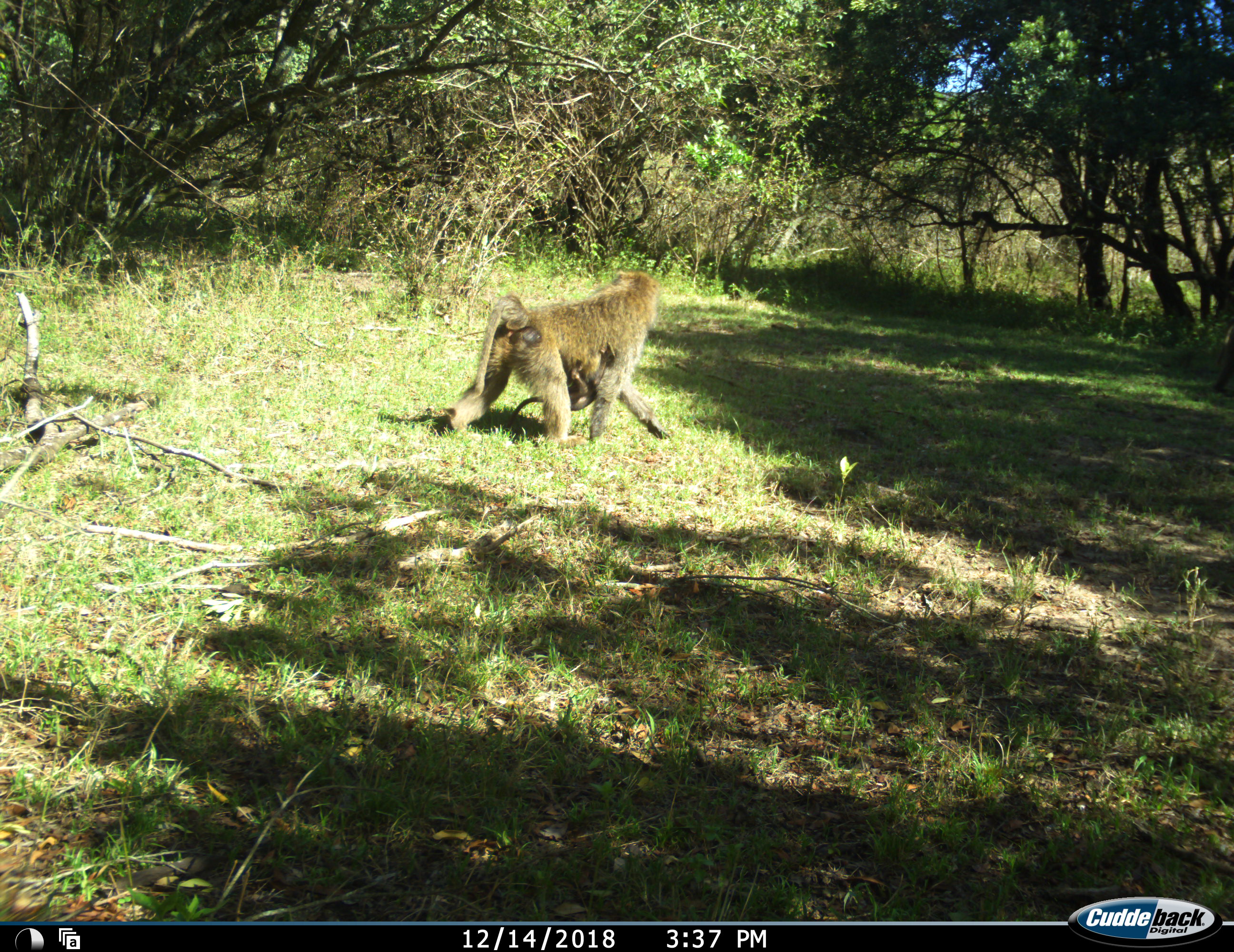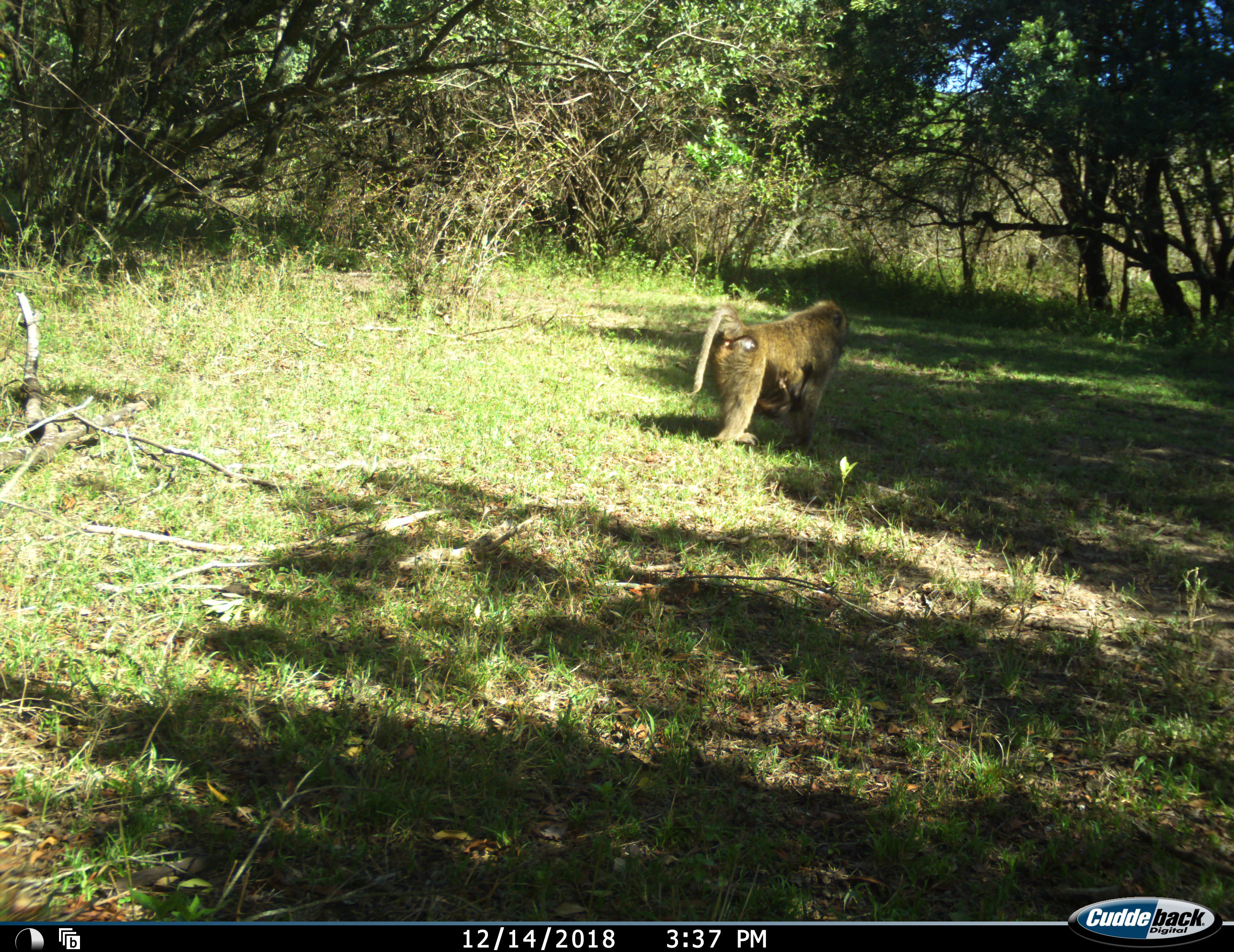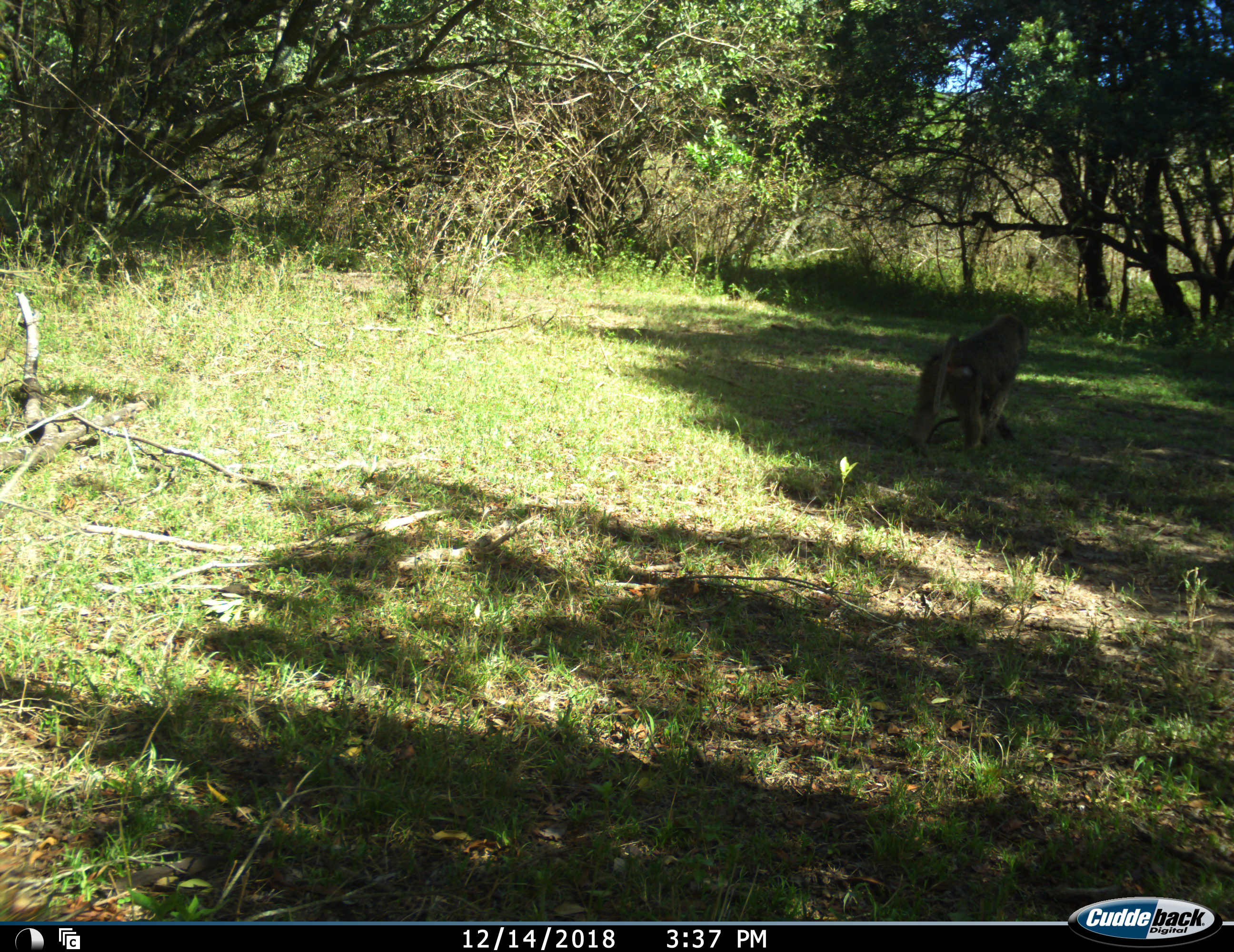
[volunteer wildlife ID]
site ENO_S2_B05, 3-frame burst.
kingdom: Animalia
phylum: Chordata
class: Mammalia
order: Primates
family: Cercopithecidae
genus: Papio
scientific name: Papio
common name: baboon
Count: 1.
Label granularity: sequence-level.